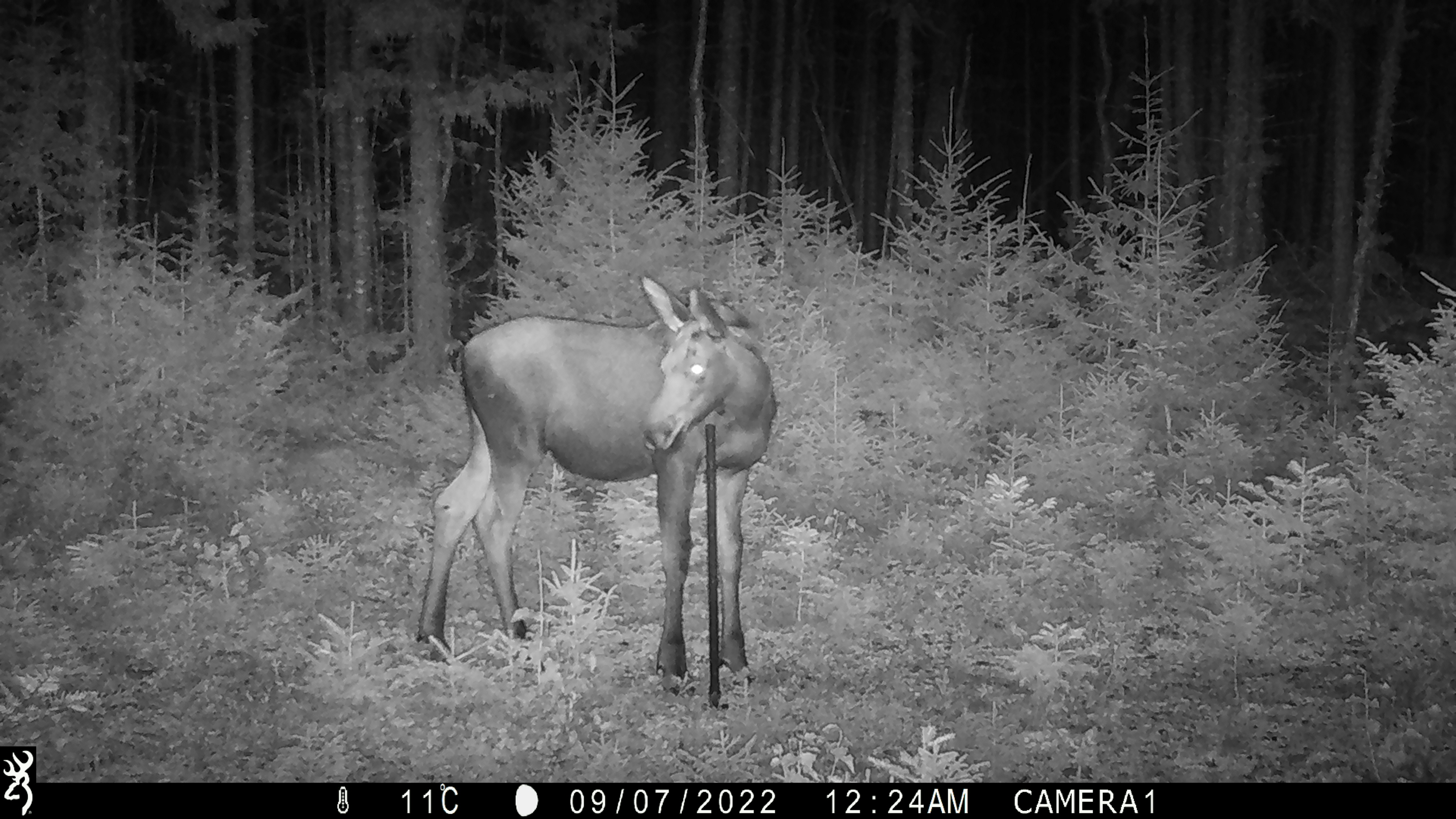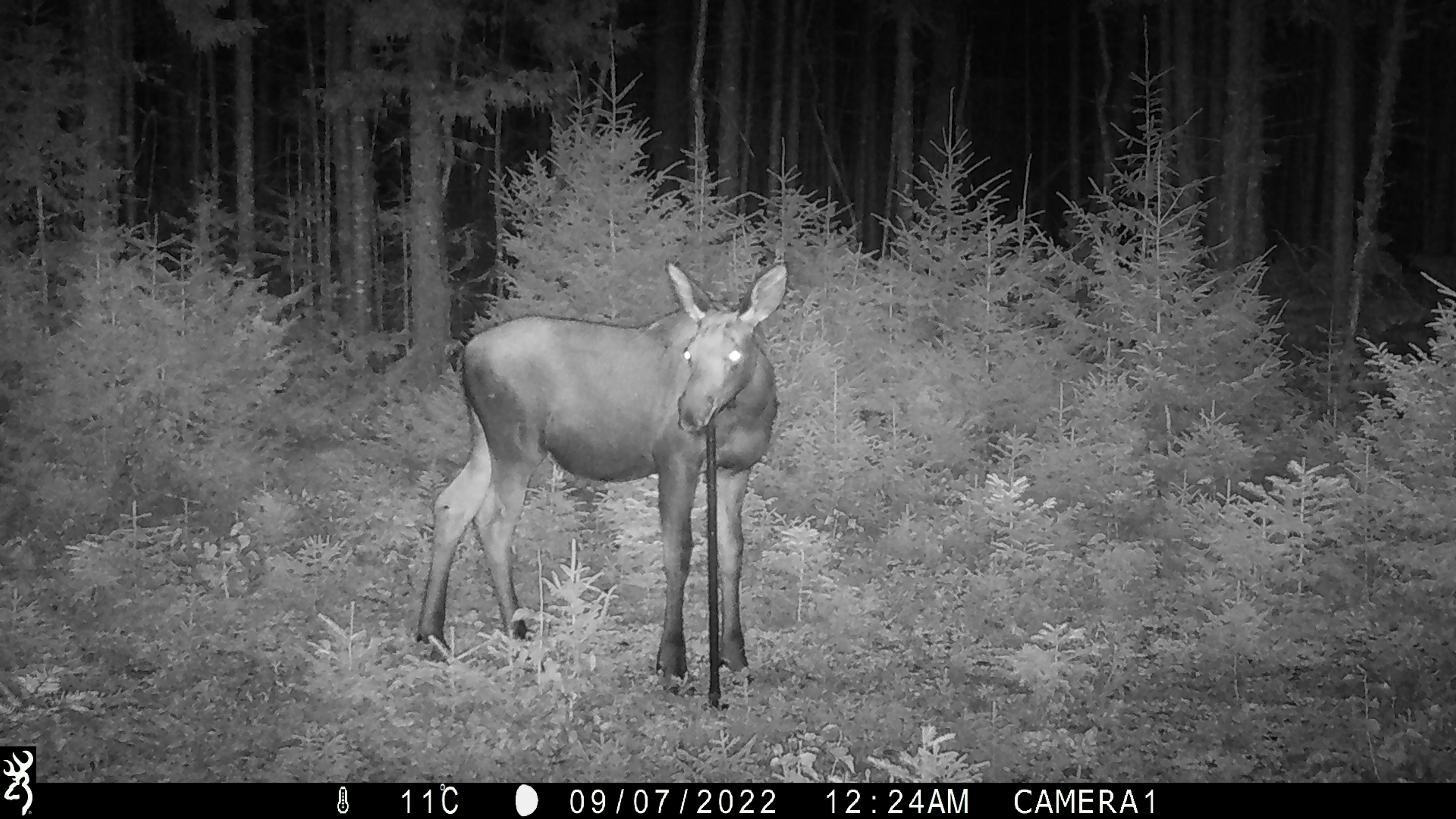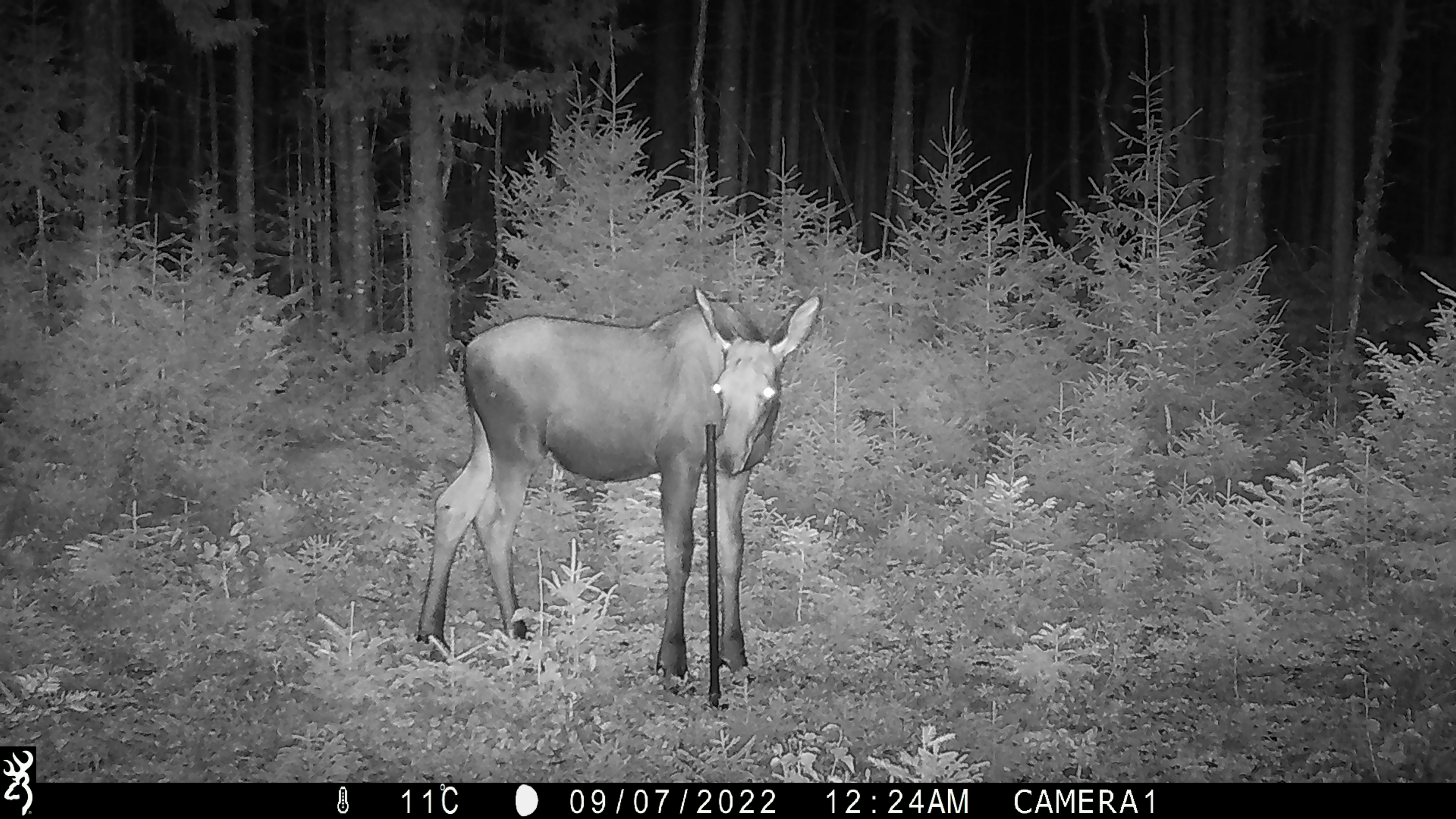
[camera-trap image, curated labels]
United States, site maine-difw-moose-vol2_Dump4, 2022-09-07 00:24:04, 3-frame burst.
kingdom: Animalia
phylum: Chordata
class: Mammalia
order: Artiodactyla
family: Cervidae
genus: Alces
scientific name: Alces alces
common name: moose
Moose (Alces alces).